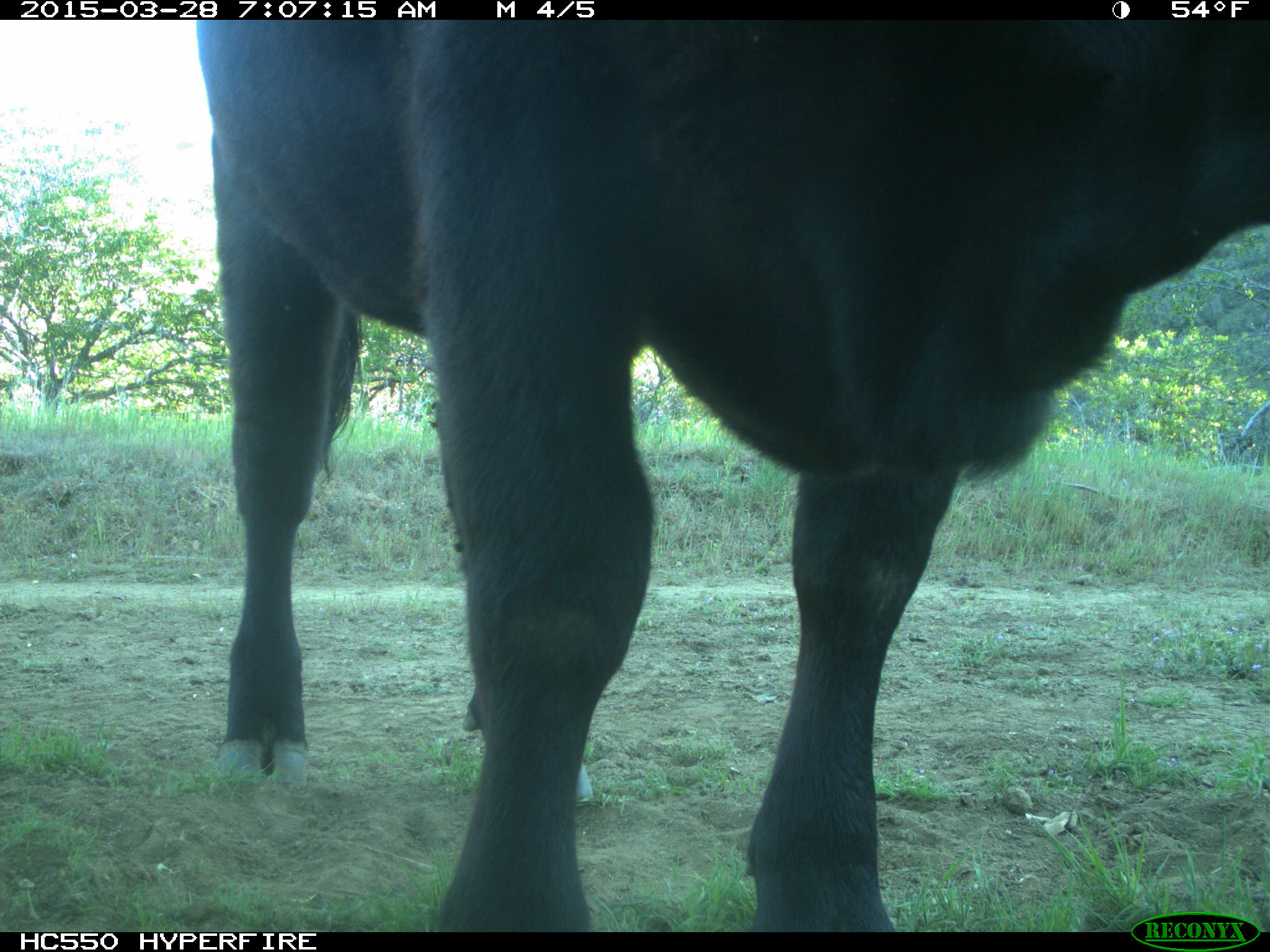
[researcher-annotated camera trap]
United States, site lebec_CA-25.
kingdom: Animalia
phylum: Chordata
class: Mammalia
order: Artiodactyla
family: Bovidae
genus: Bos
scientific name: Bos taurus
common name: domestic cow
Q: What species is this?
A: Bos taurus (domestic cow).